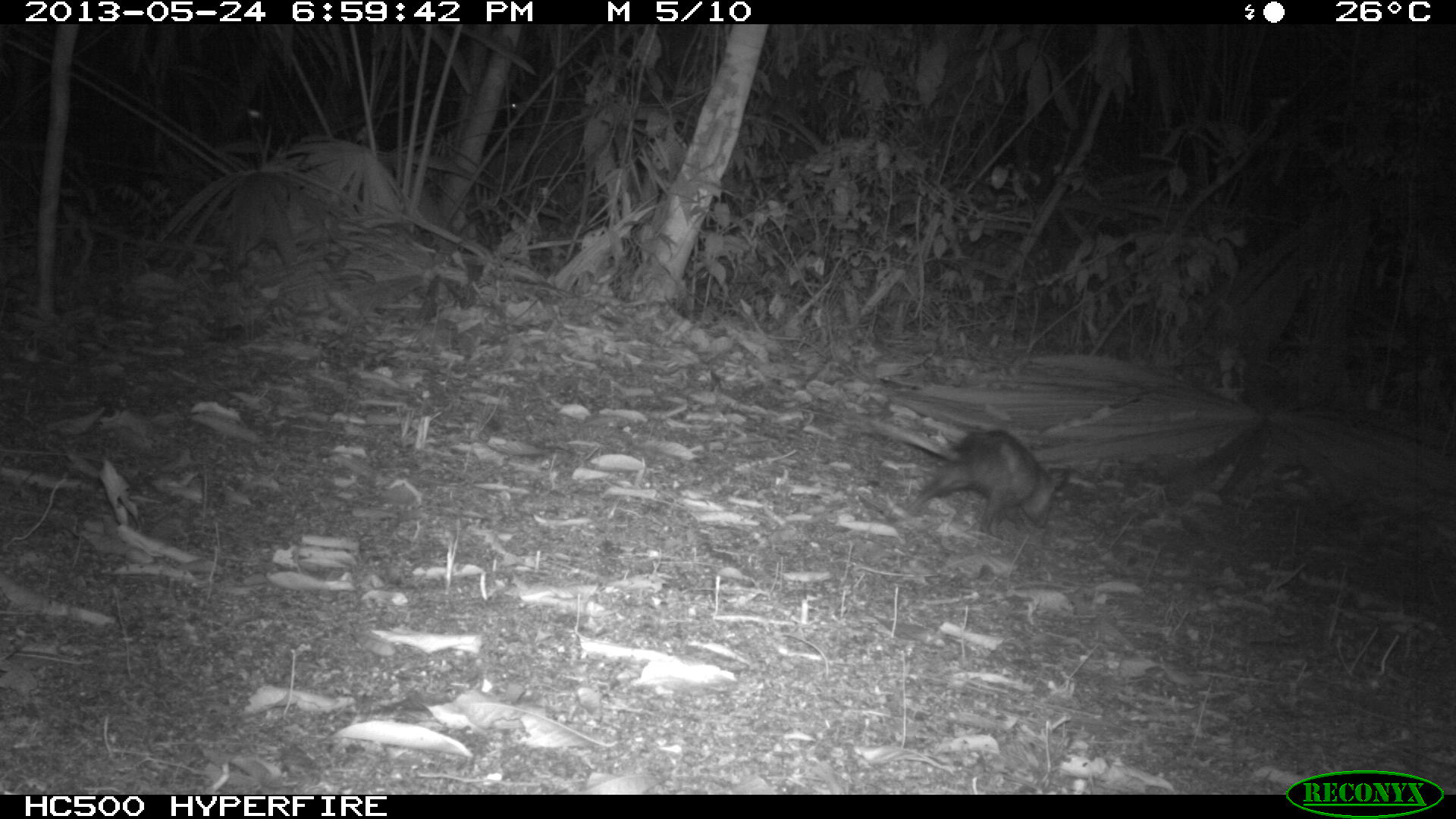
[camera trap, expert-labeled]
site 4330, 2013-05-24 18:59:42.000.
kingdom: Animalia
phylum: Chordata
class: Mammalia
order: Didelphimorphia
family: Didelphidae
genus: Didelphis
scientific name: Didelphis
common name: american opossums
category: didelphis sp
Didelphis sp (american opossums) (Didelphis), count 1.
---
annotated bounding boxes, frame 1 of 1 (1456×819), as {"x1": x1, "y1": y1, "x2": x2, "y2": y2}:
didelphis sp: {"x1": 902, "y1": 428, "x2": 1071, "y2": 544}